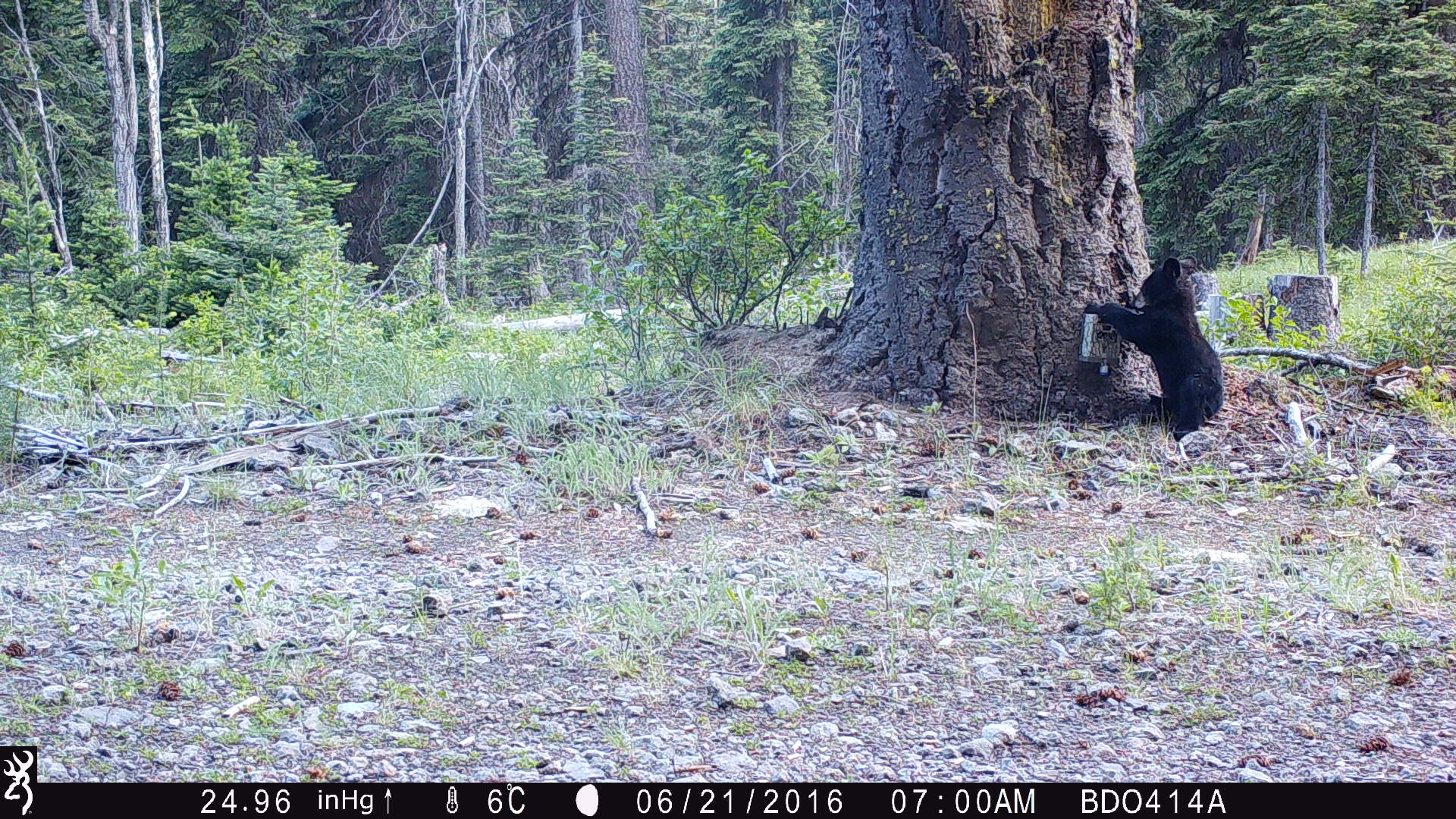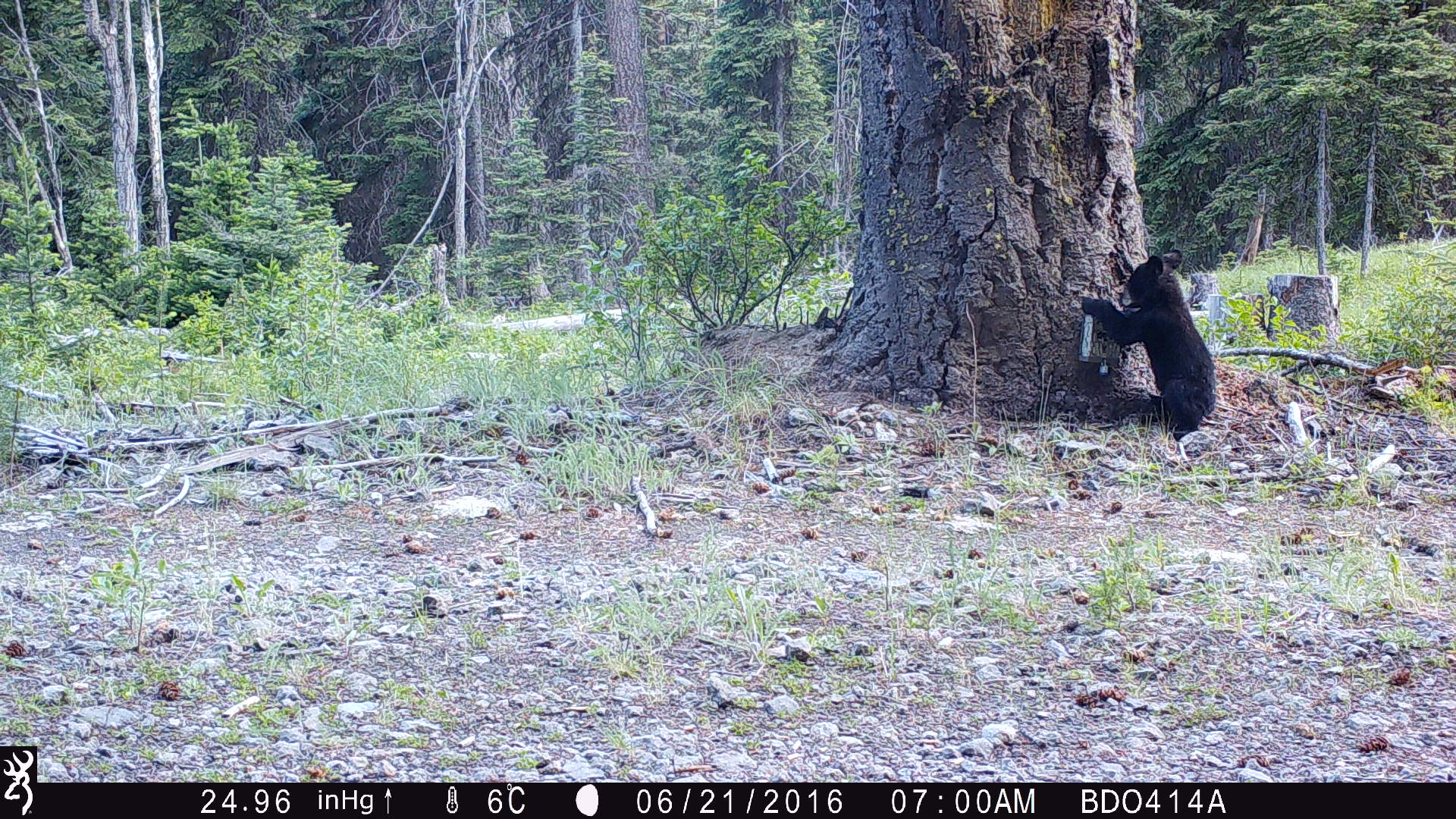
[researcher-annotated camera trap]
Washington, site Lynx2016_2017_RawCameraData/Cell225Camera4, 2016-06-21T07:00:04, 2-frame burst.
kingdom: Animalia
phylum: Chordata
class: Mammalia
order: Carnivora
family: Ursidae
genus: Ursus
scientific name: Ursus americanus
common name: american black bear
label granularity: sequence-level